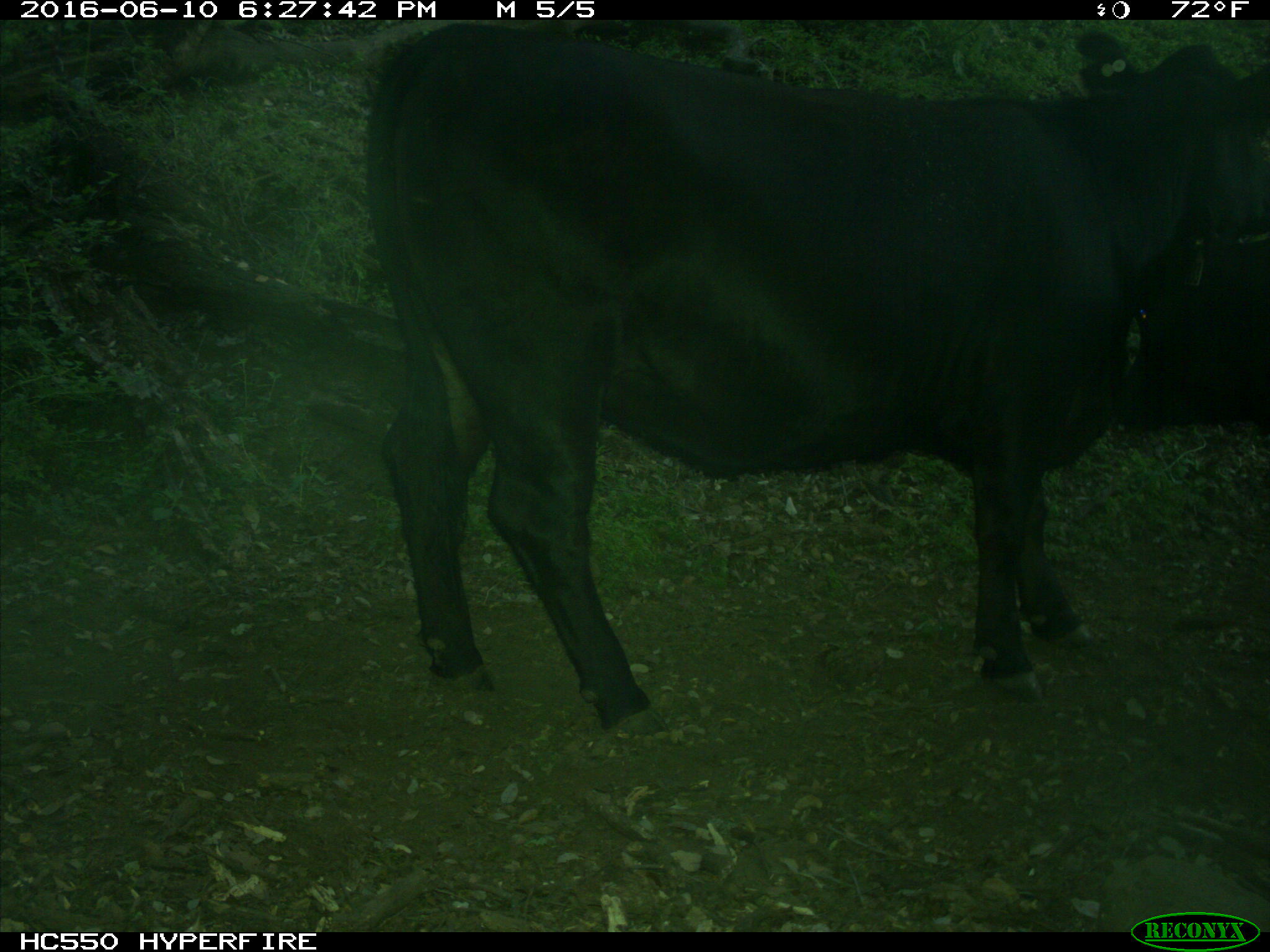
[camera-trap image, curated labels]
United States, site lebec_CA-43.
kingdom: Animalia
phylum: Chordata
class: Mammalia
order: Artiodactyla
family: Bovidae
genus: Bos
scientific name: Bos taurus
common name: domestic cow